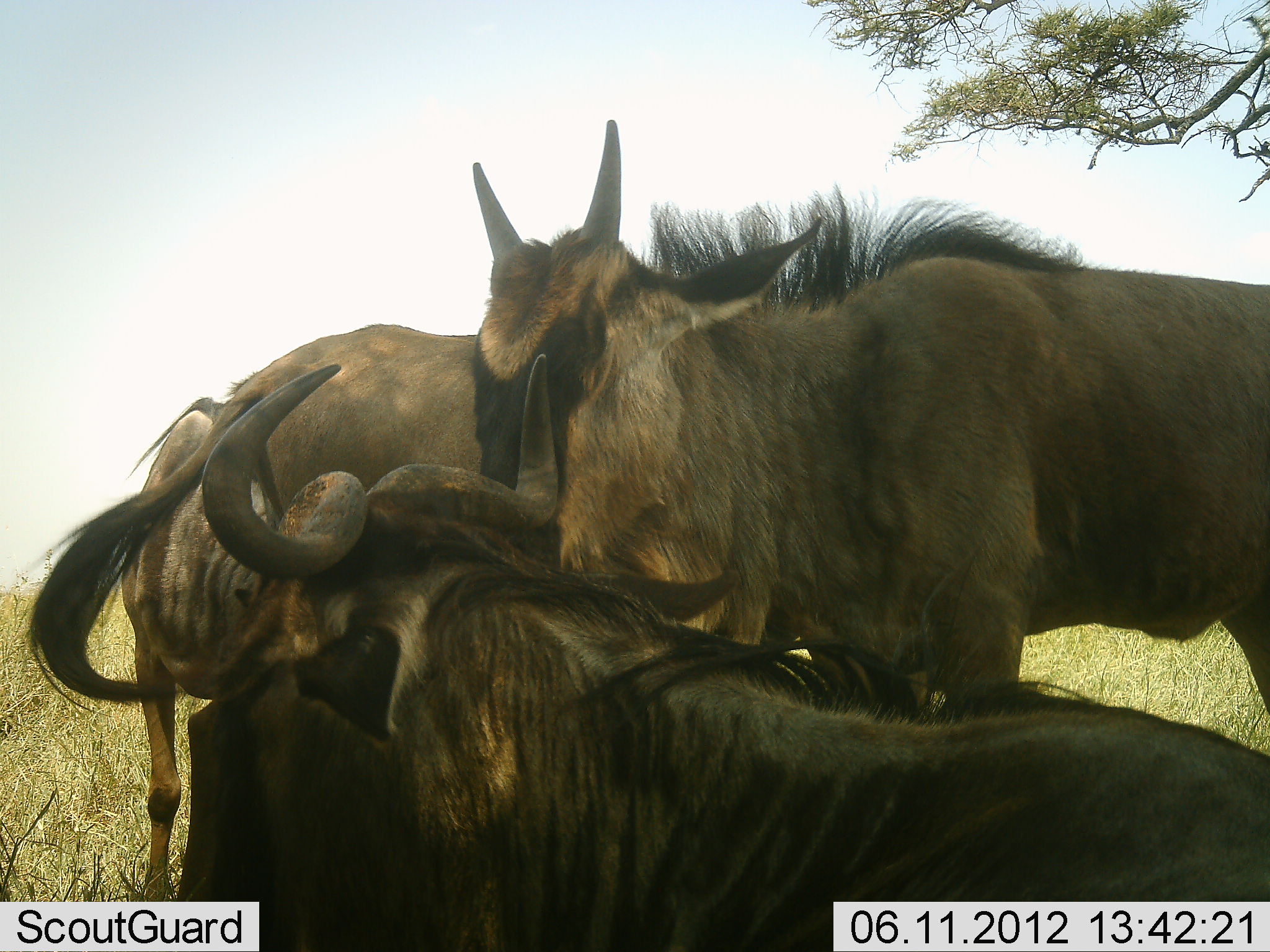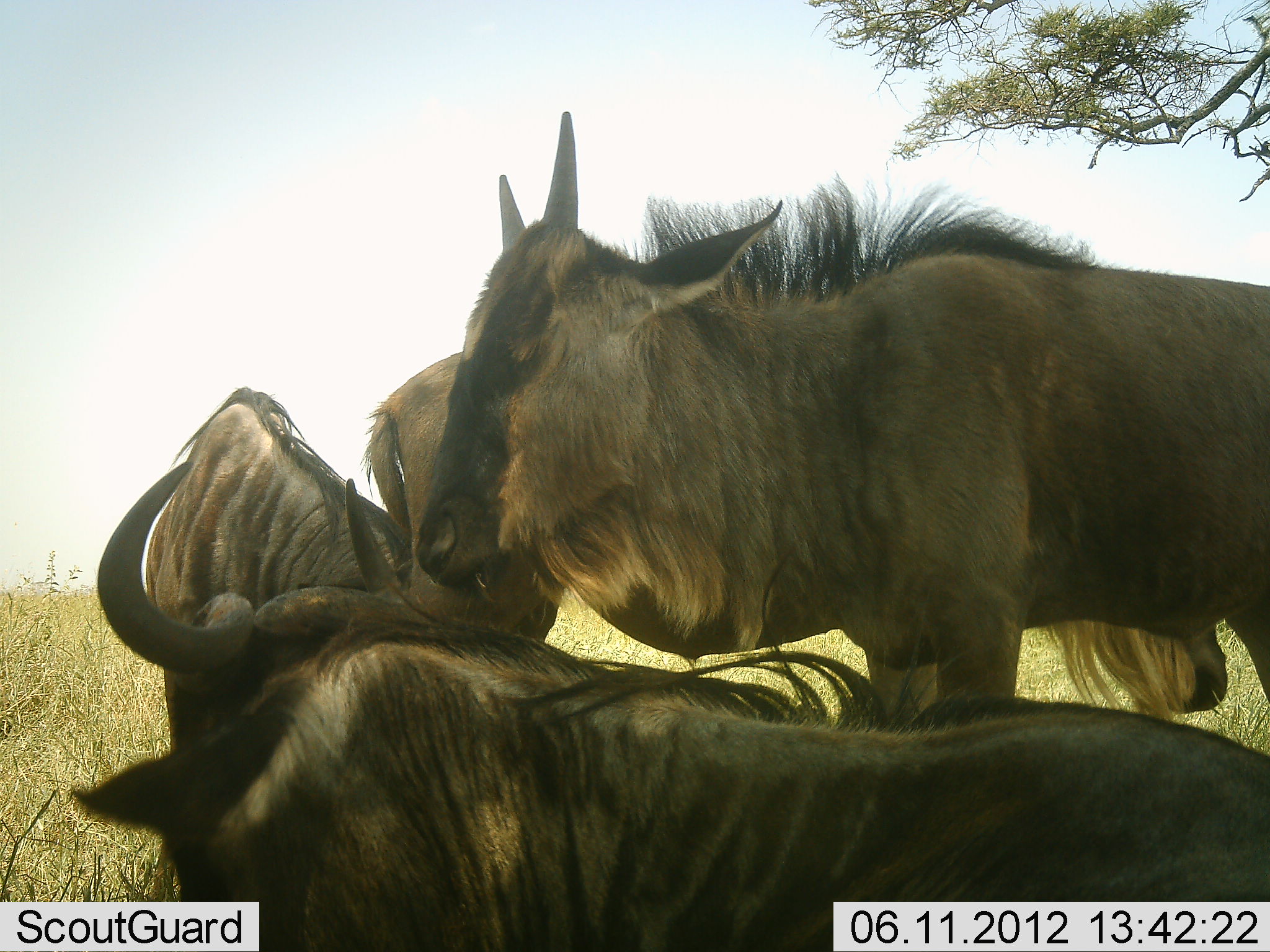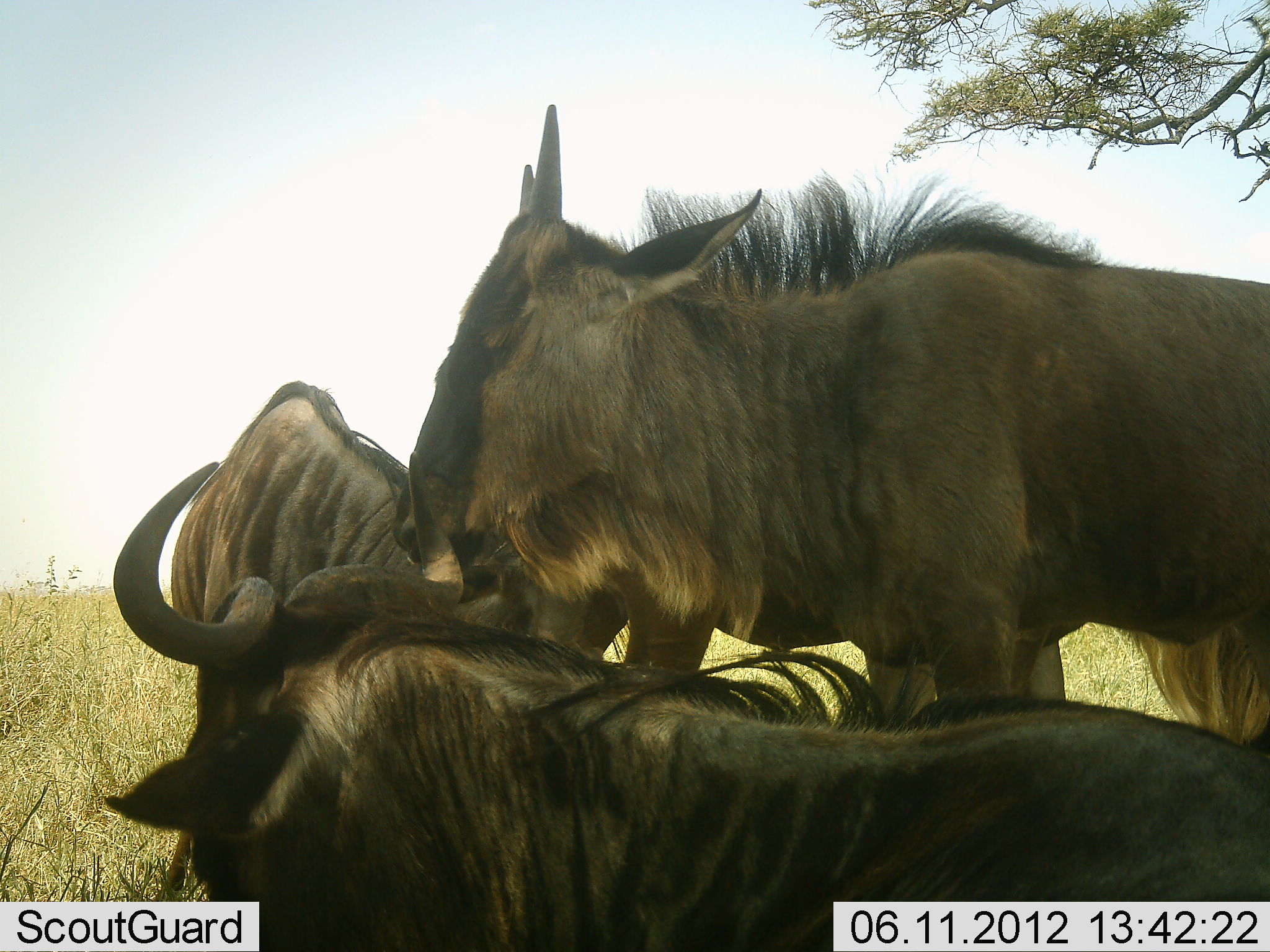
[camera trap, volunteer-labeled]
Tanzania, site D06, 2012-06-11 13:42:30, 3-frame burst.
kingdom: Animalia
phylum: Chordata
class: Mammalia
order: Artiodactyla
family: Bovidae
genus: Connochaetes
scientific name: Connochaetes taurinus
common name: blue wildebeest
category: wildebeest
Wildebeest (blue wildebeest) (Connochaetes taurinus), count 4. Behavior (volunteer vote fractions): standing 60%, resting 70%, moving 20%, interacting 50%. Young present (vote fraction): 30%. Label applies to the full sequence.